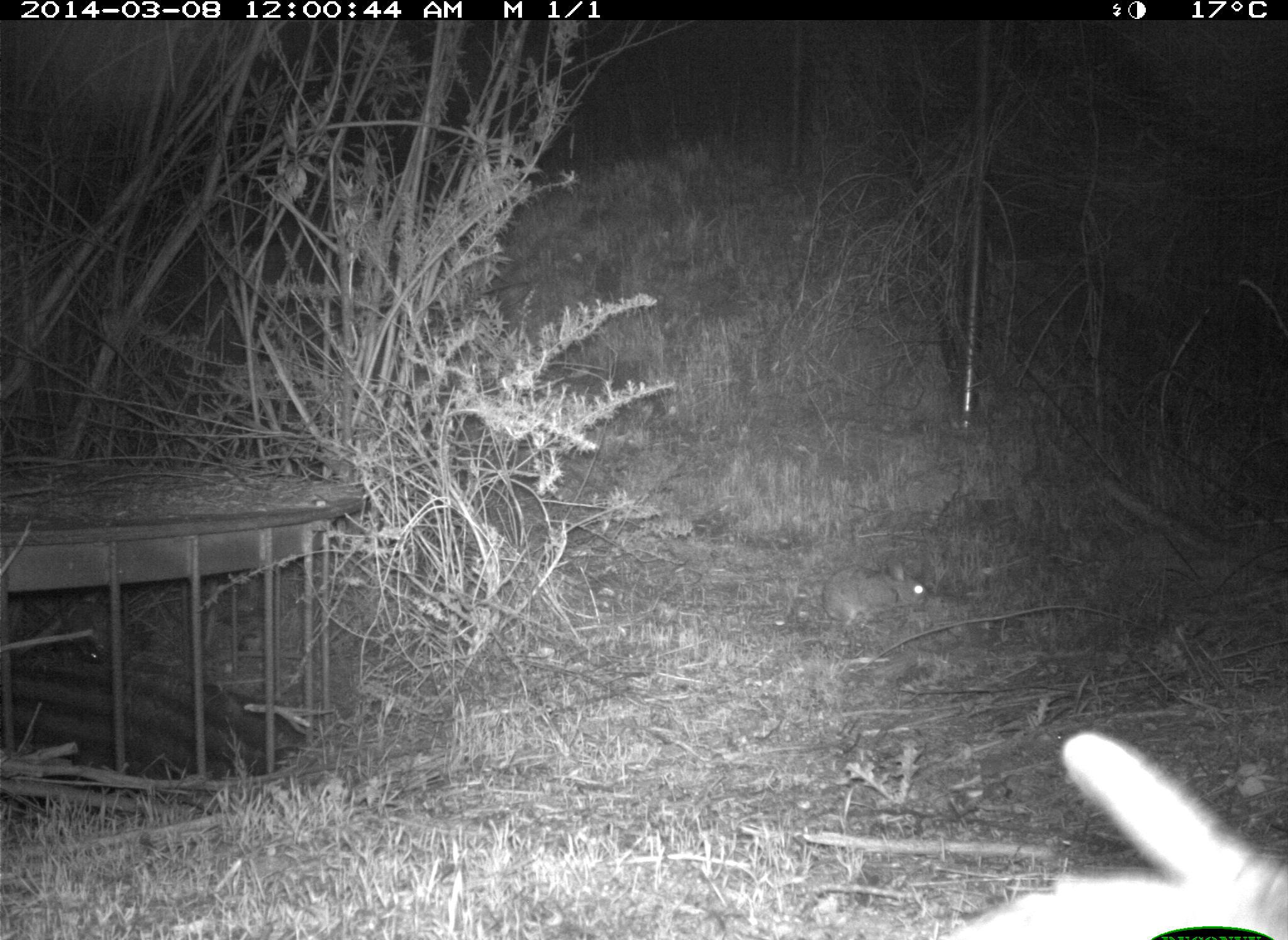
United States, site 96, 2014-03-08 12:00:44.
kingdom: Animalia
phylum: Chordata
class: Mammalia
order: Lagomorpha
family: Leporidae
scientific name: Leporidae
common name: rabbits and hares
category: rabbit